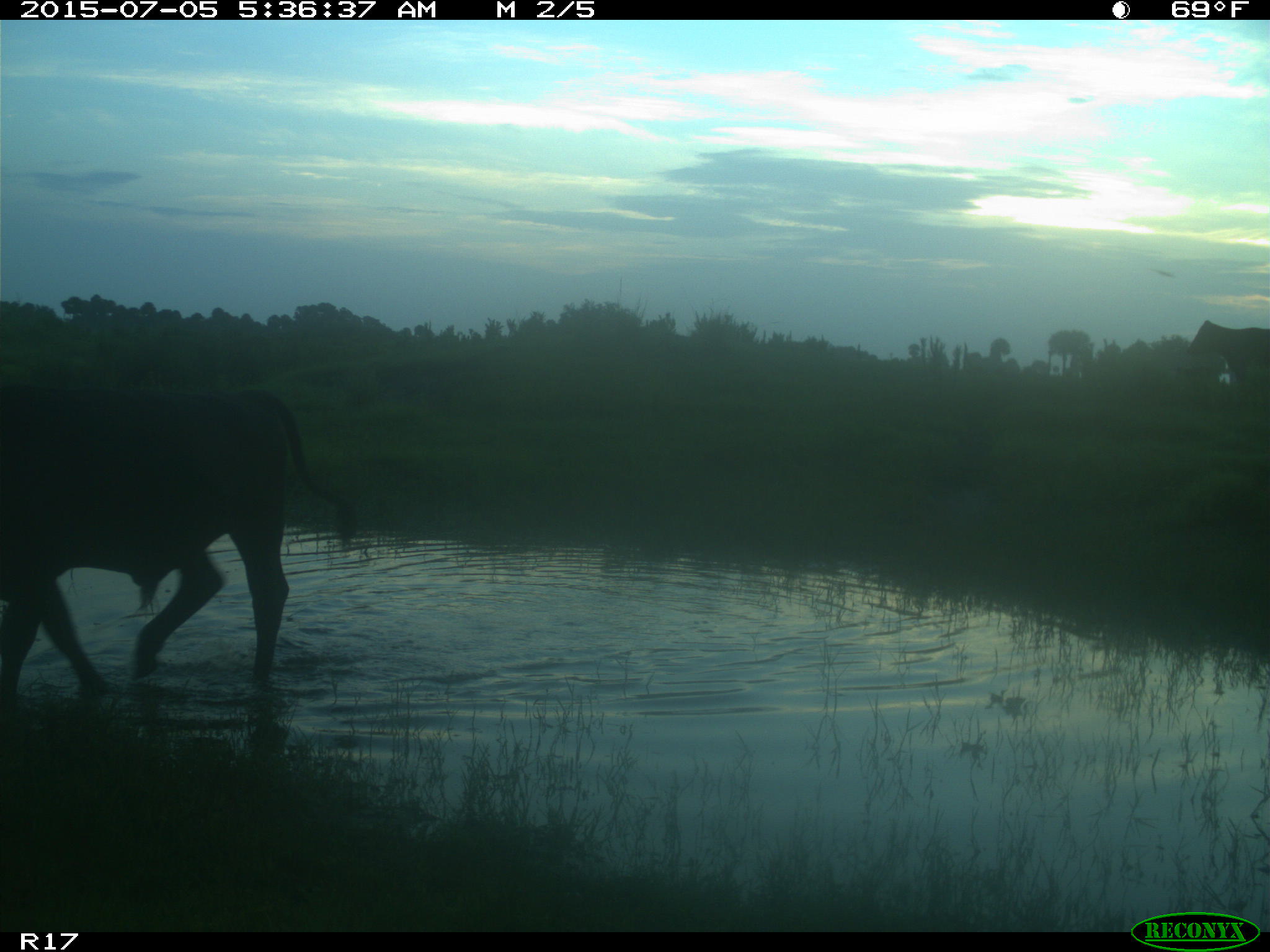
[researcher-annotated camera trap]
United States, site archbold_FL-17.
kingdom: Animalia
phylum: Chordata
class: Mammalia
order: Artiodactyla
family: Bovidae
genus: Bos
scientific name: Bos taurus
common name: domestic cow